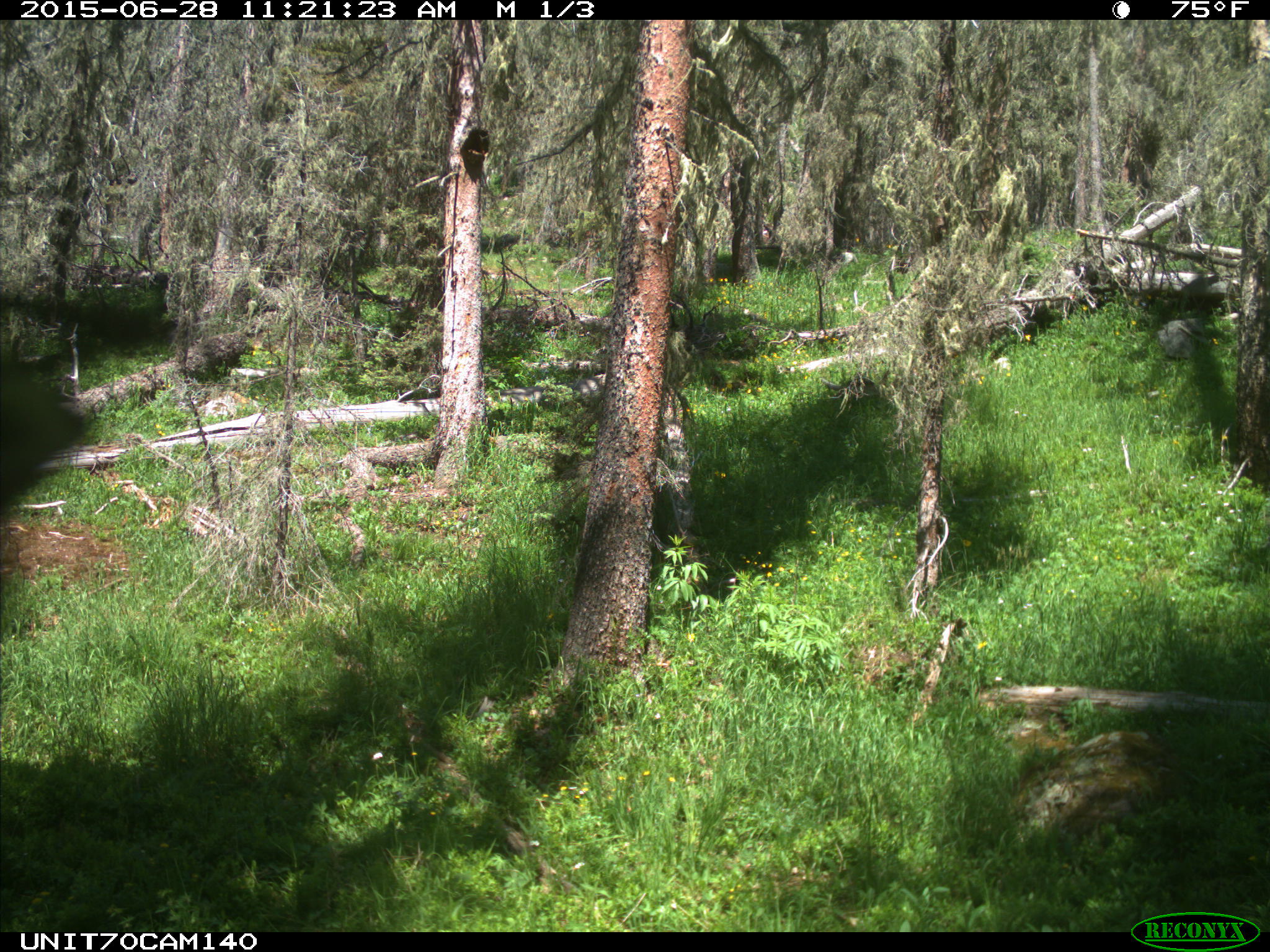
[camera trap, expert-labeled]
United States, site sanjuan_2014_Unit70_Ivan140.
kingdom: Animalia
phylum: Chordata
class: Aves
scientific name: Aves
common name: birds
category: unidentified bird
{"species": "unidentified bird (birds) (Aves)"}